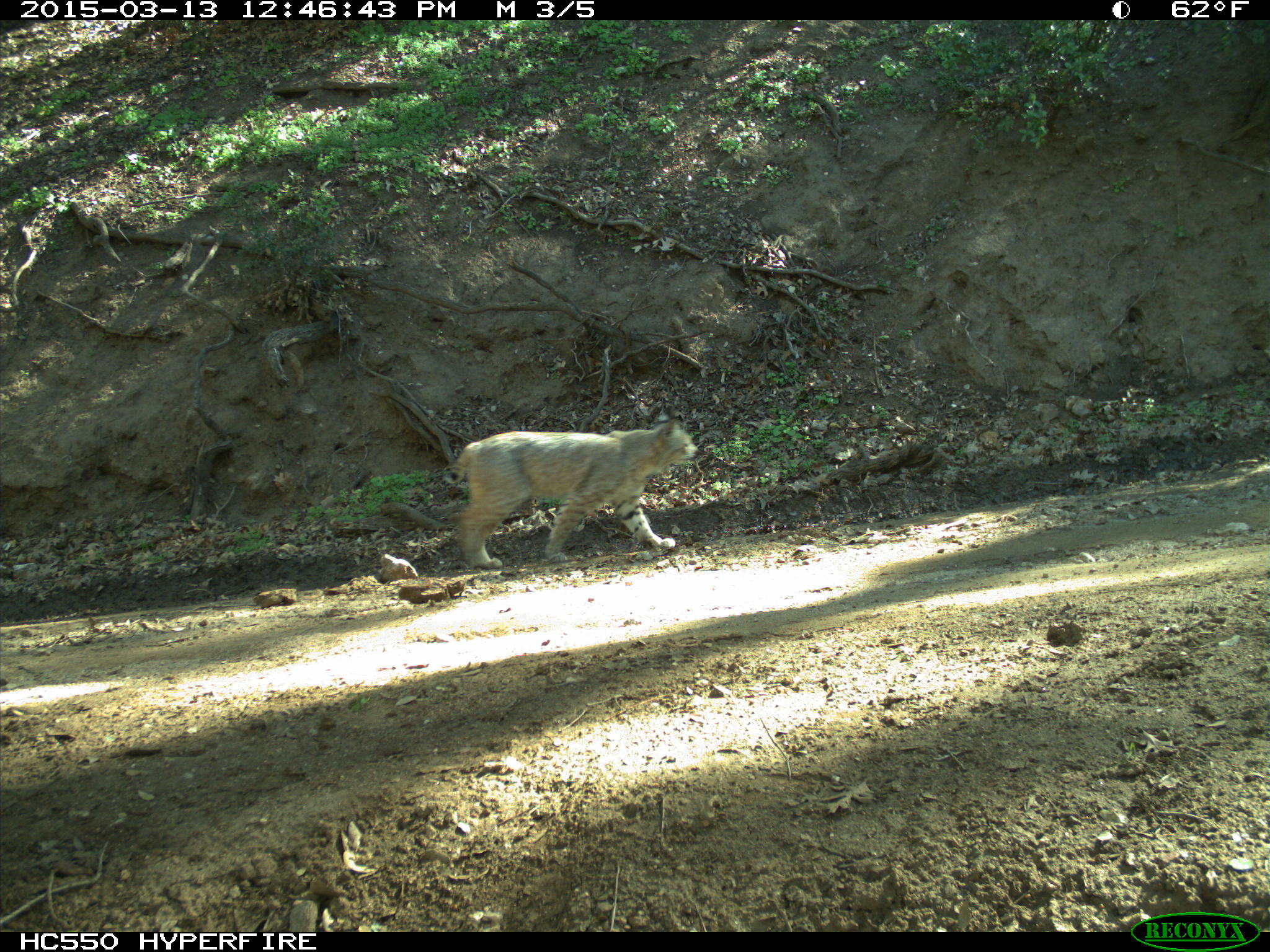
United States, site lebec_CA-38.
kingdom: Animalia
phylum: Chordata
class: Mammalia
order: Carnivora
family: Felidae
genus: Lynx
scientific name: Lynx rufus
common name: bobcat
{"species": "Lynx rufus (bobcat)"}